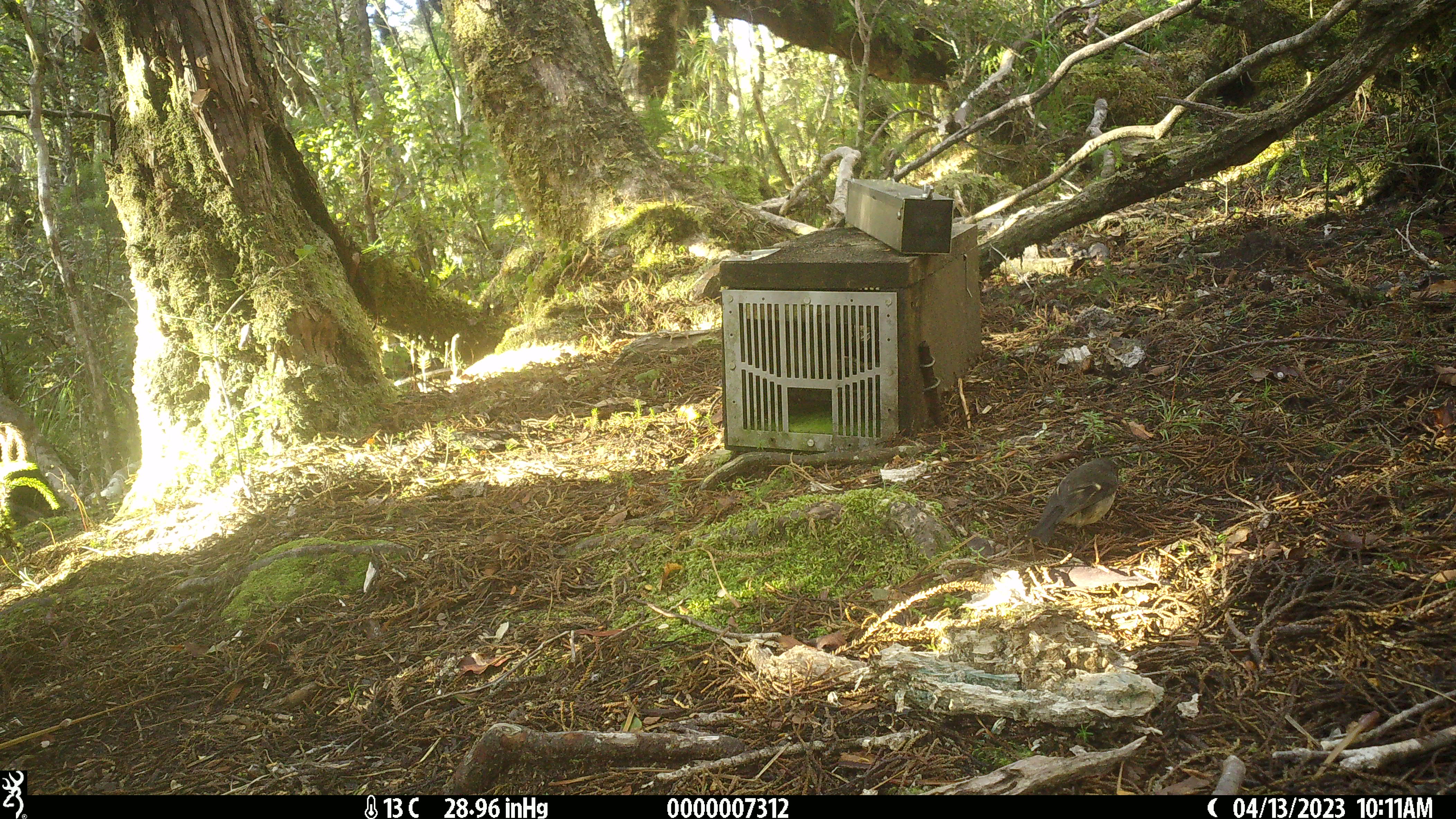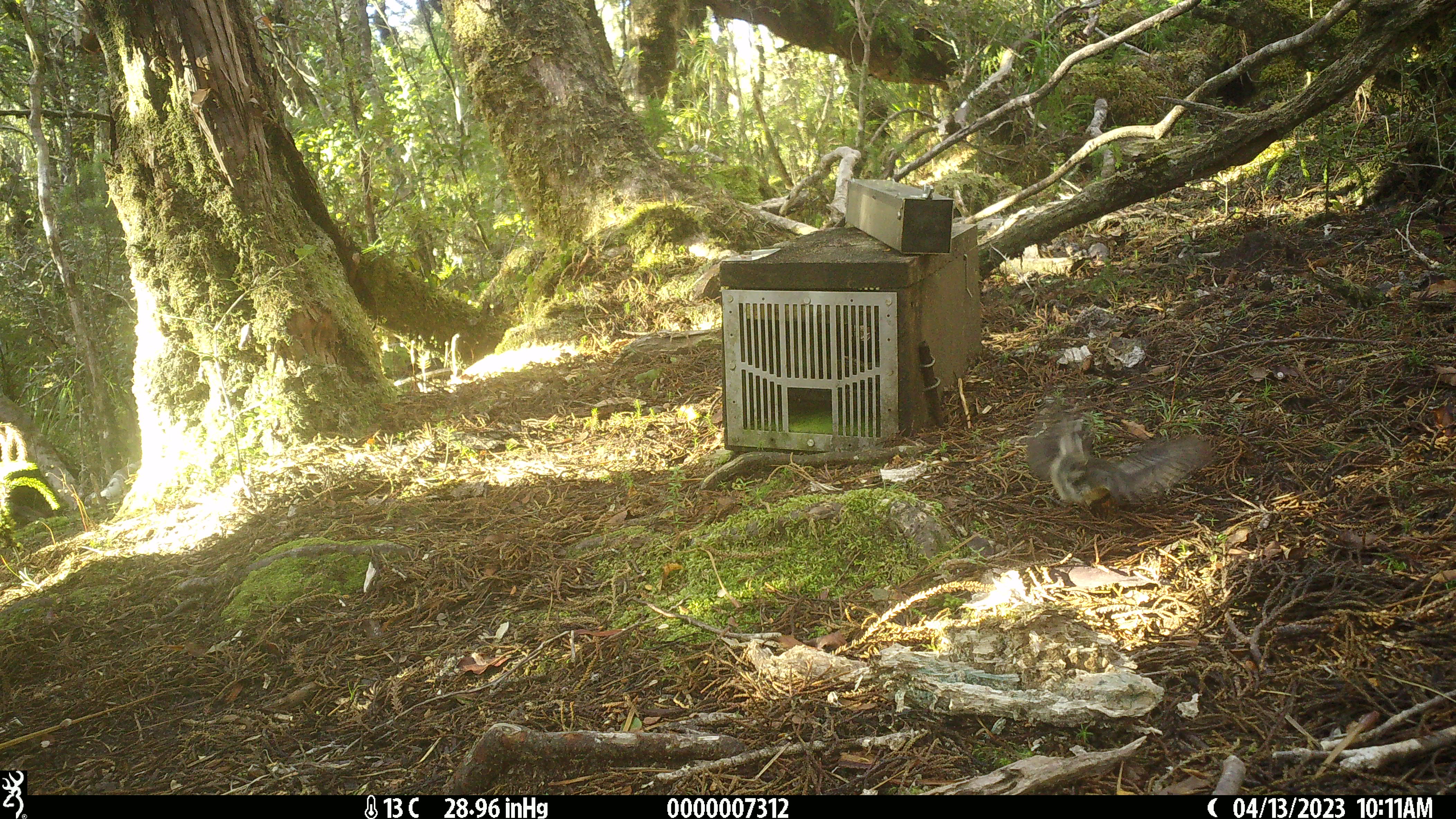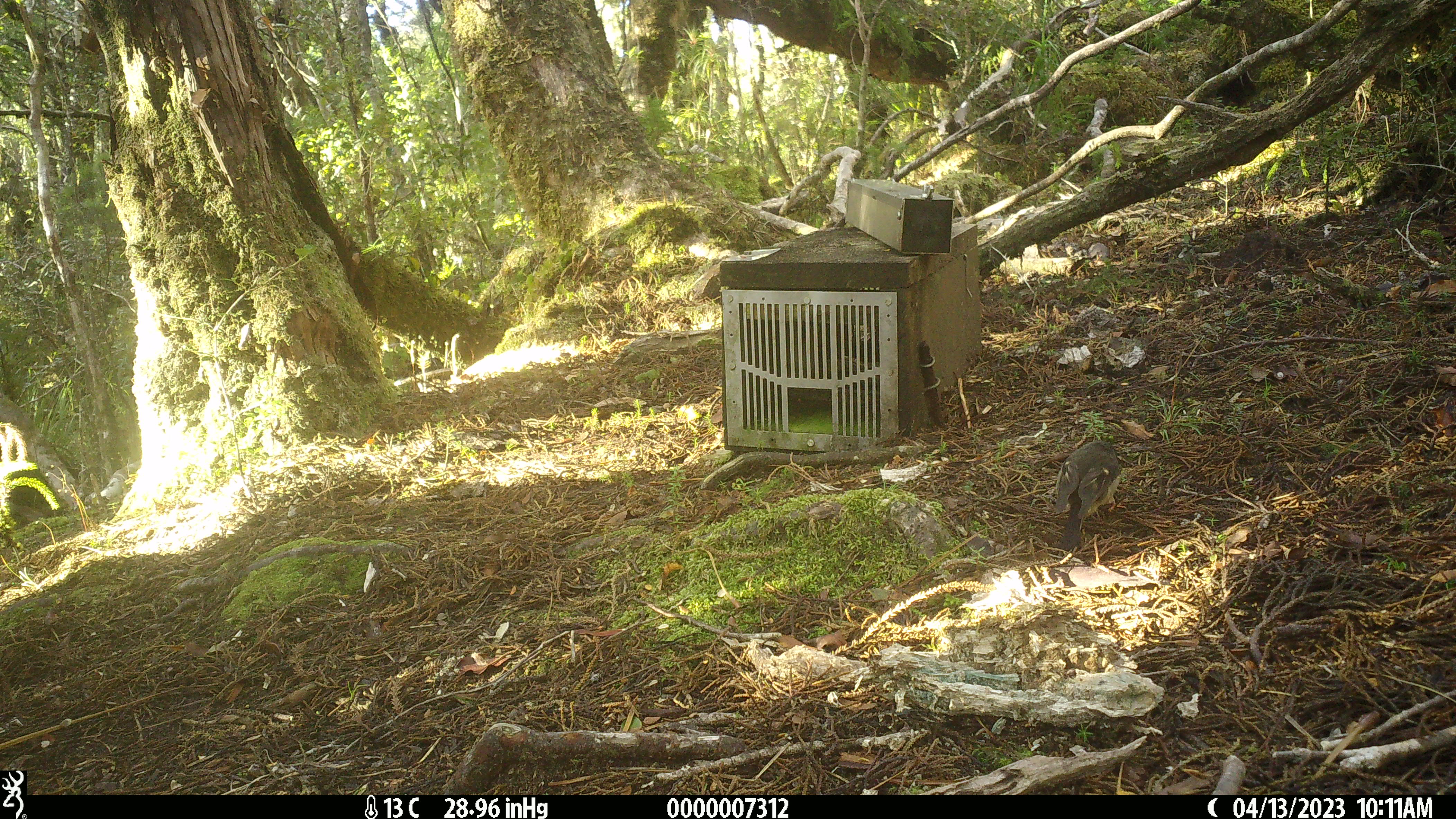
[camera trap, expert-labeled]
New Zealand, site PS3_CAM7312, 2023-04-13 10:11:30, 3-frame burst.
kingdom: Animalia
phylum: Chordata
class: Aves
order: Passeriformes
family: Petroicidae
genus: Petroica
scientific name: Petroica macrocephala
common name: tomtit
Tomtit (Petroica macrocephala).